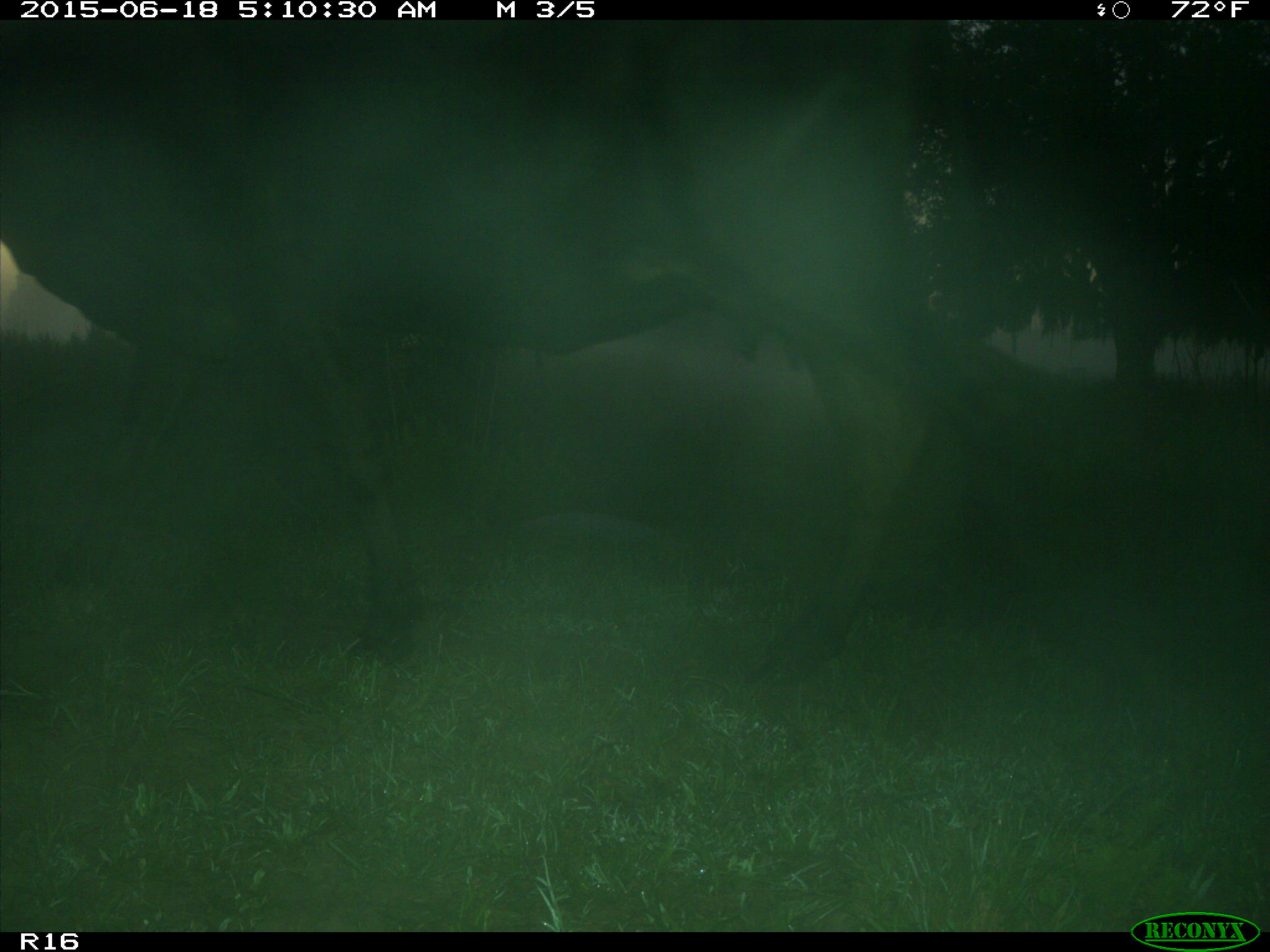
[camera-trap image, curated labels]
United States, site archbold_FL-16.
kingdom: Animalia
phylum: Chordata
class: Mammalia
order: Artiodactyla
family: Bovidae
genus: Bos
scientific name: Bos taurus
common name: domestic cow